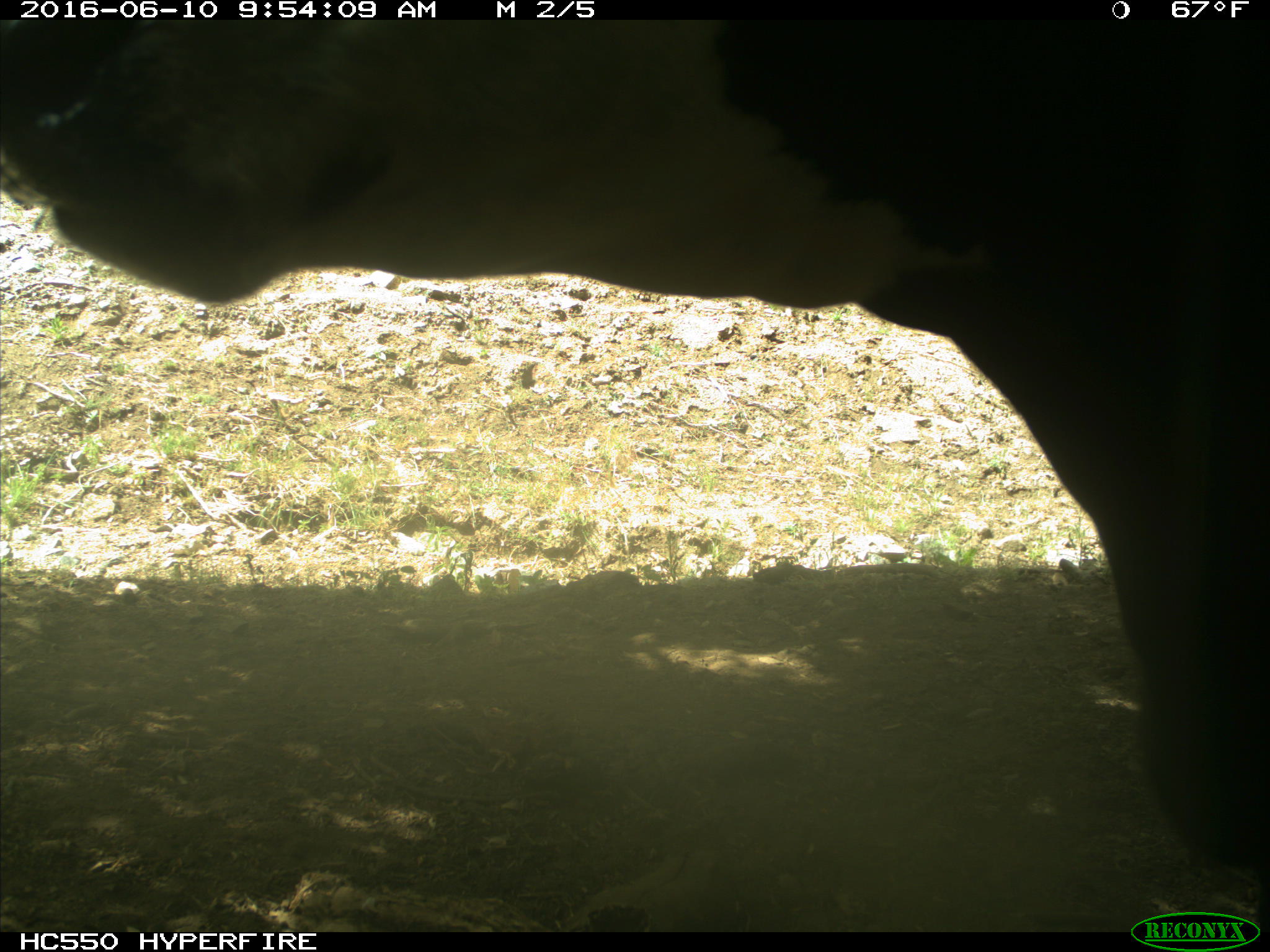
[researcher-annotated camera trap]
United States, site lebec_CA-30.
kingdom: Animalia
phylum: Chordata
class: Mammalia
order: Artiodactyla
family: Bovidae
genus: Bos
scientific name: Bos taurus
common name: domestic cow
Bos taurus (domestic cow).